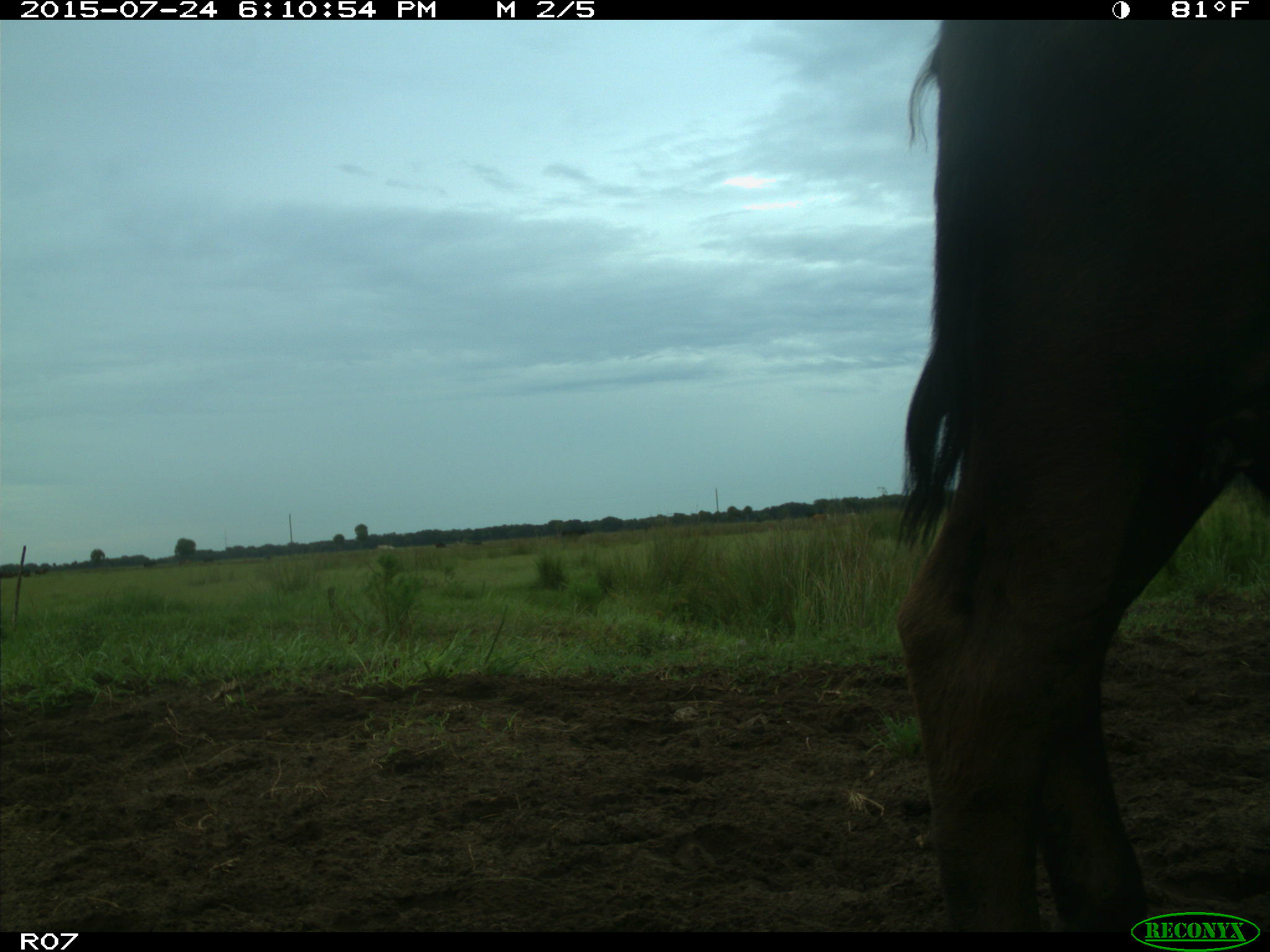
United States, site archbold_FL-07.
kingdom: Animalia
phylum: Chordata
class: Mammalia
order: Artiodactyla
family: Bovidae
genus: Bos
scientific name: Bos taurus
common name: domestic cow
Bos taurus (domestic cow).